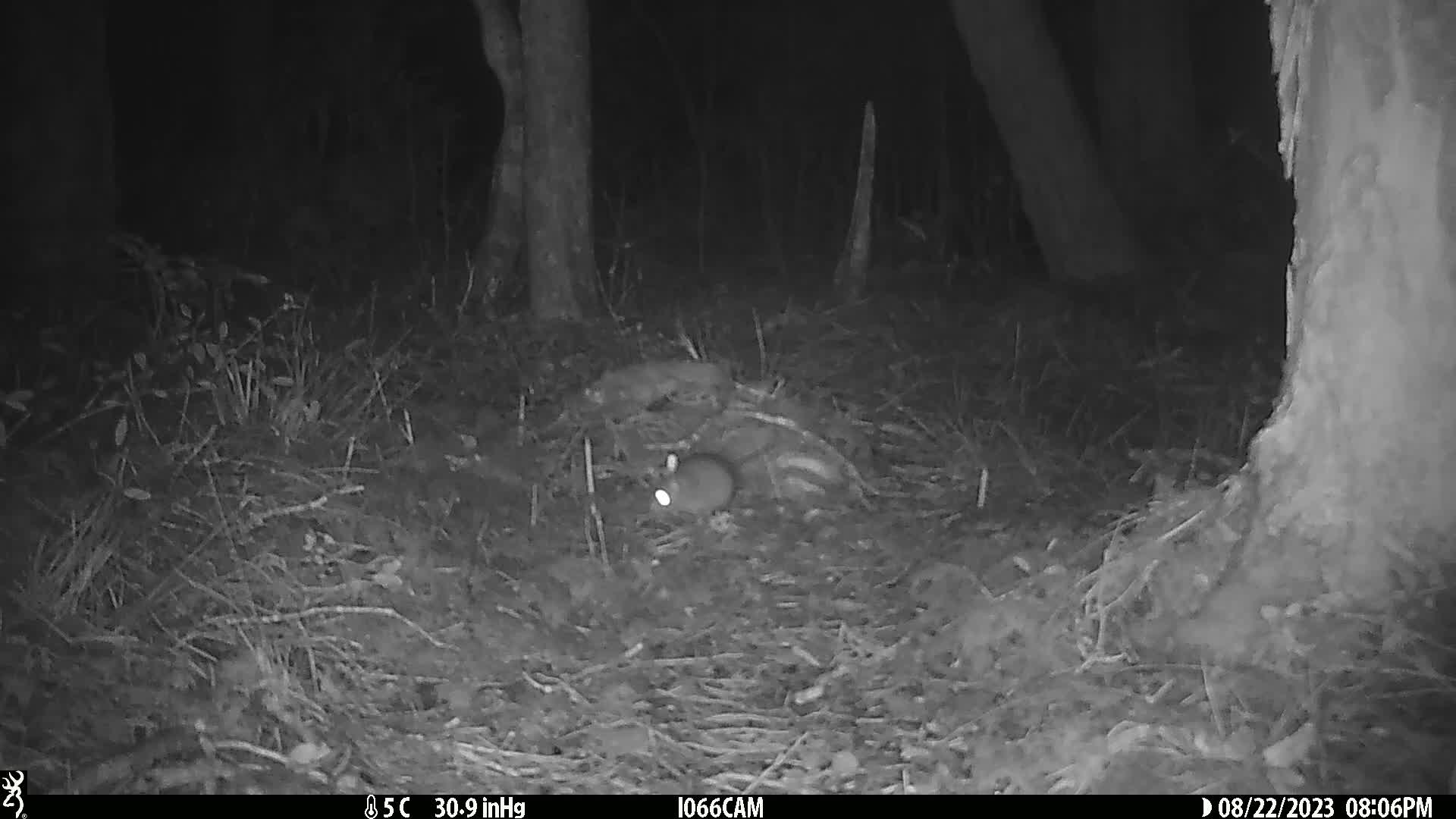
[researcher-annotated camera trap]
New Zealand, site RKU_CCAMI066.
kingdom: Animalia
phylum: Chordata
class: Mammalia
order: Rodentia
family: Muridae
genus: Rattus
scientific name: Rattus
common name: rat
Rat (Rattus).